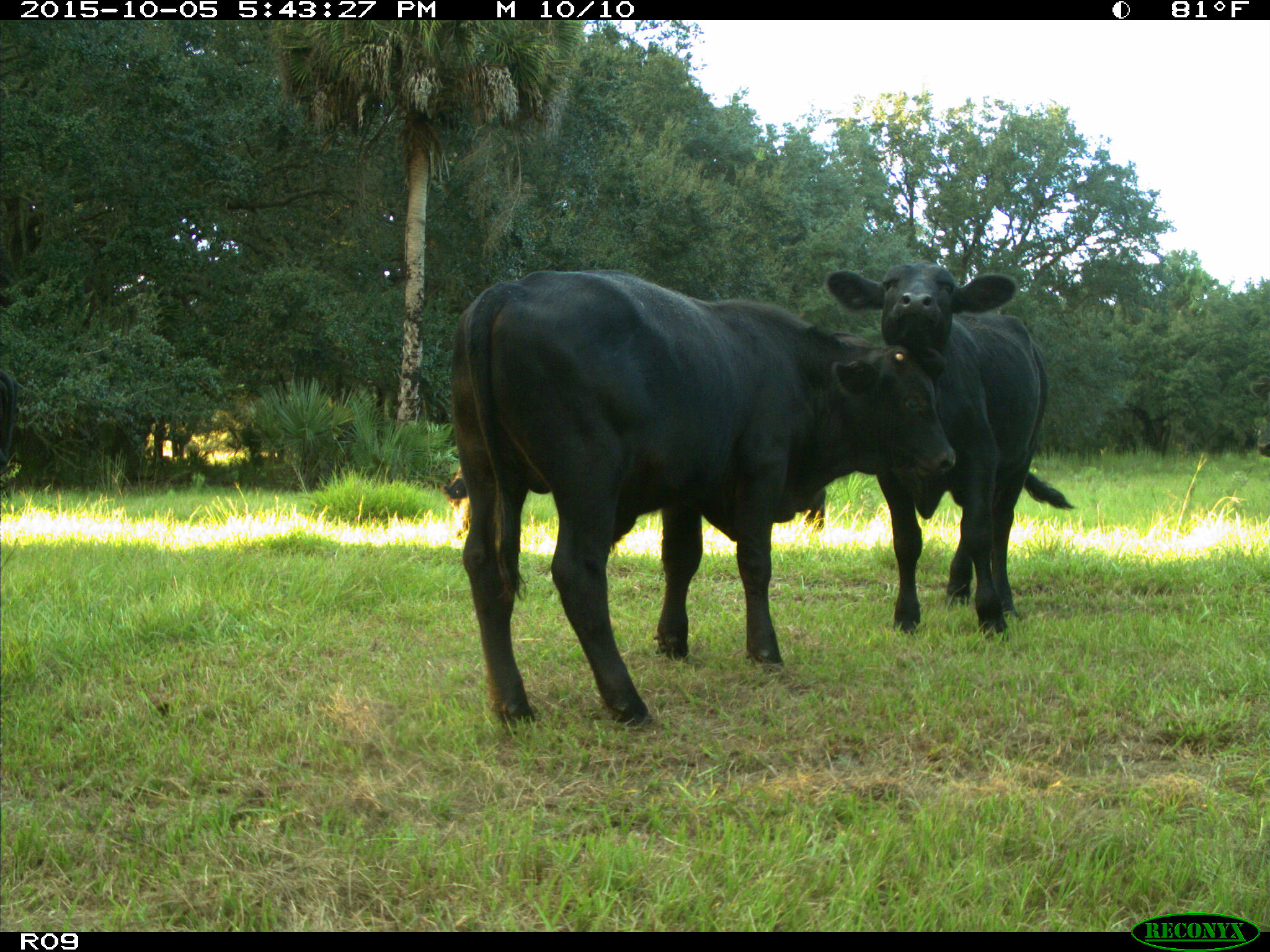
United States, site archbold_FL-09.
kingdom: Animalia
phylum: Chordata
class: Mammalia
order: Artiodactyla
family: Bovidae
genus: Bos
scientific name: Bos taurus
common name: domestic cow